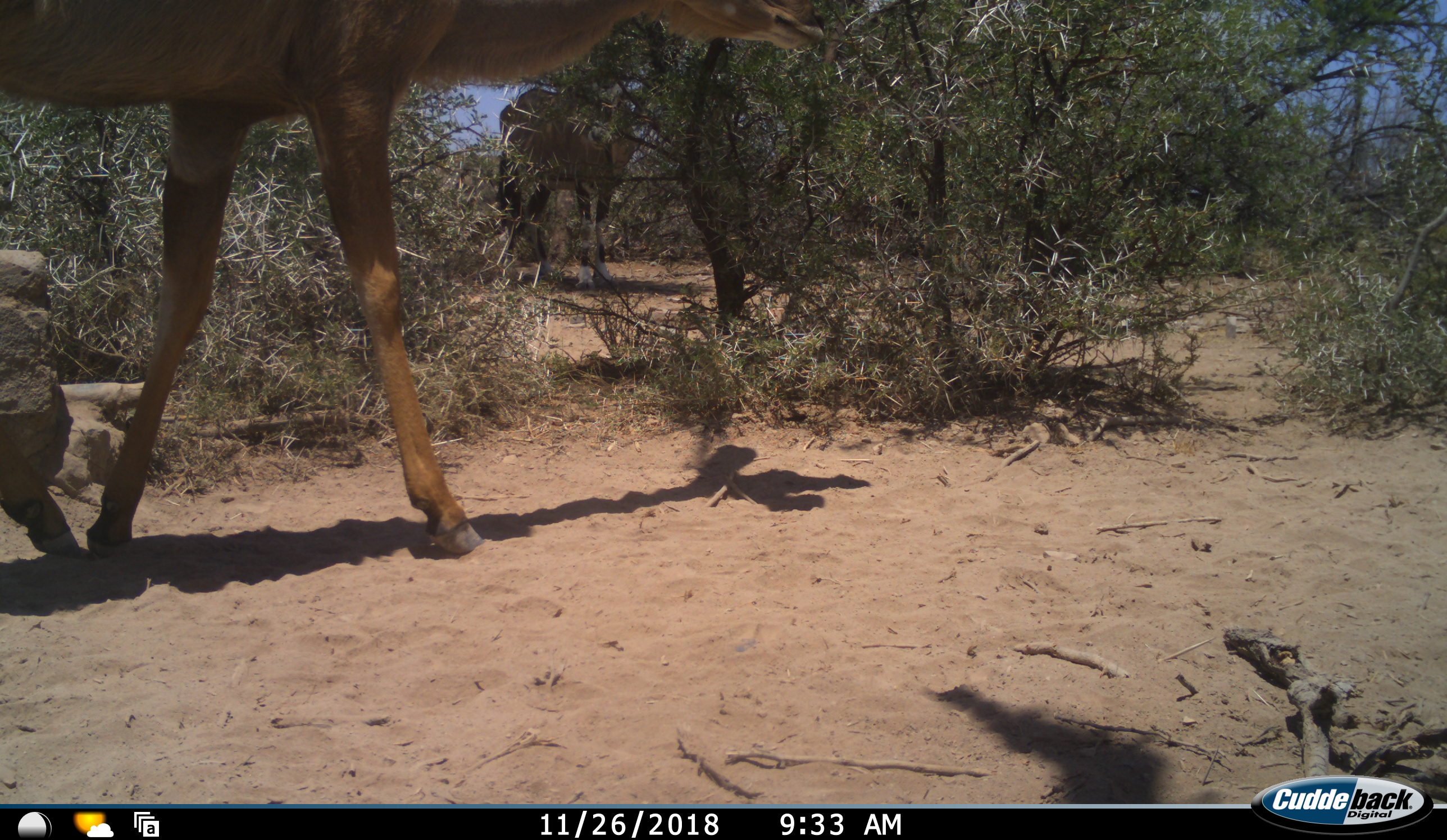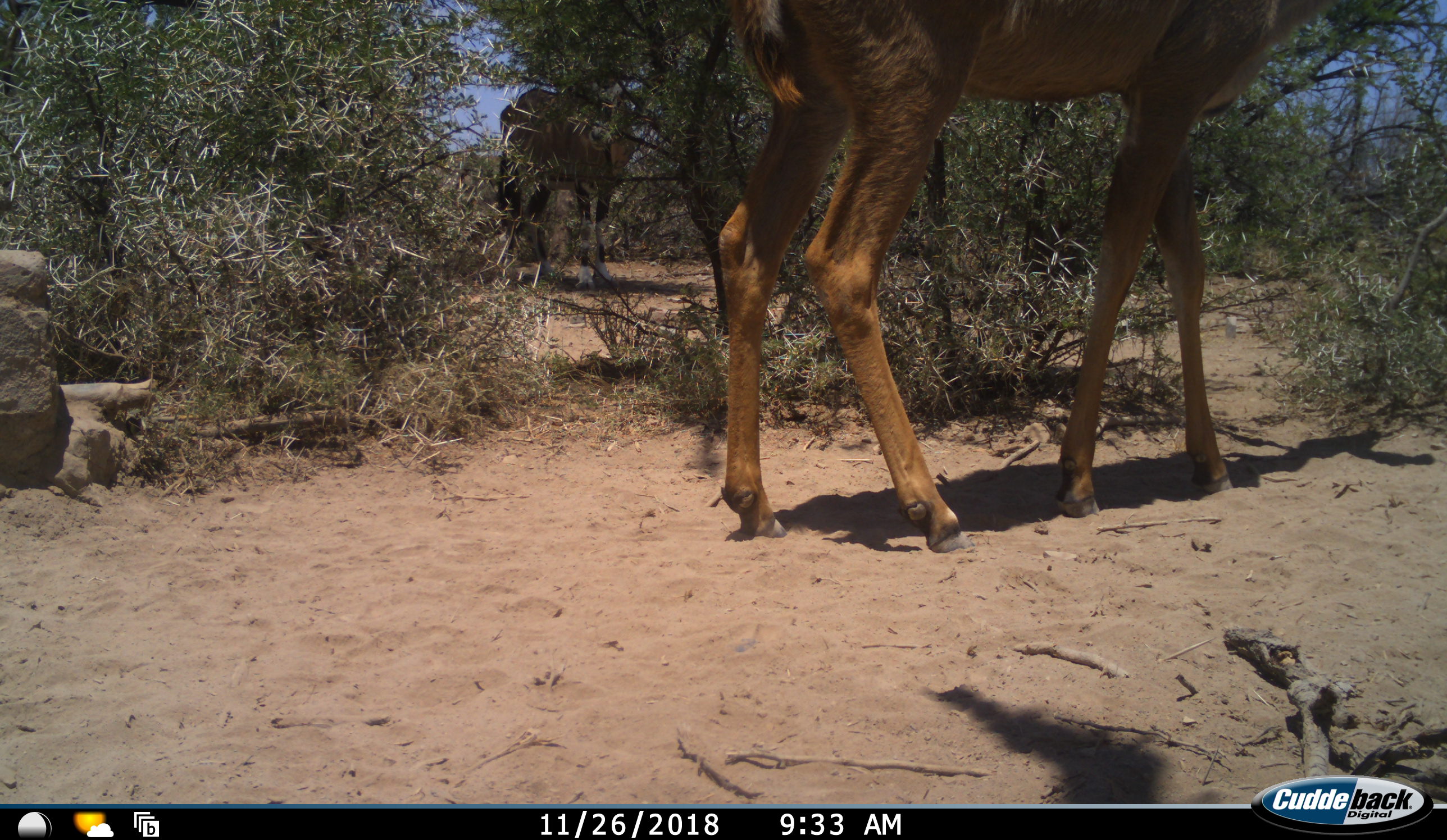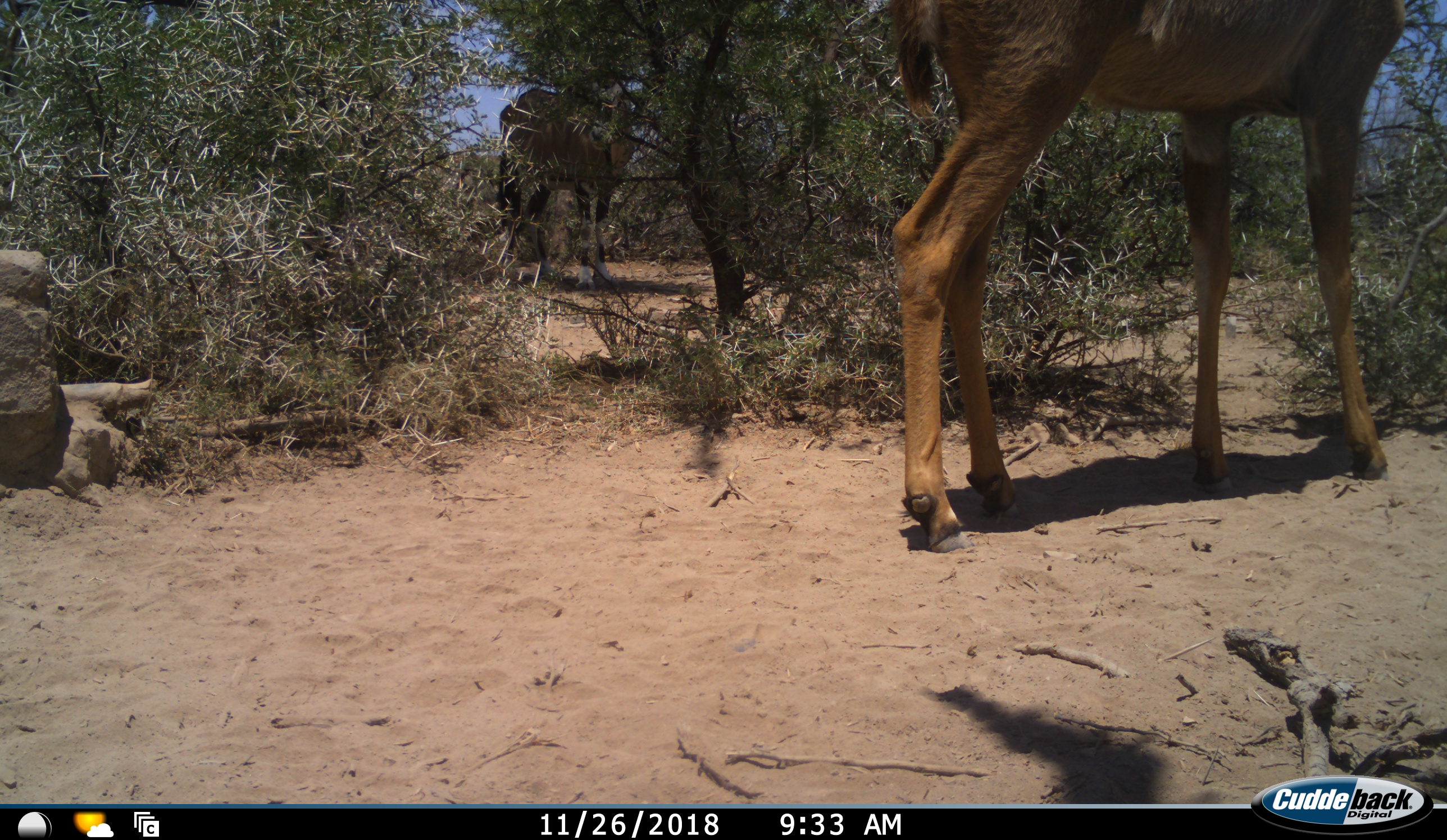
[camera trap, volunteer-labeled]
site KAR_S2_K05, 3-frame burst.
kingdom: Animalia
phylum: Chordata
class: Mammalia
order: Artiodactyla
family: Bovidae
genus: Oryx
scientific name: Oryx gazella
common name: gemsbok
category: oryx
Oryx (gemsbok) (Oryx gazella), count 1. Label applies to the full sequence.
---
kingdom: Animalia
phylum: Chordata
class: Mammalia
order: Artiodactyla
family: Bovidae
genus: Tragelaphus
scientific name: Tragelaphus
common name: kudu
Kudu (Tragelaphus), count 1. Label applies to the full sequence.